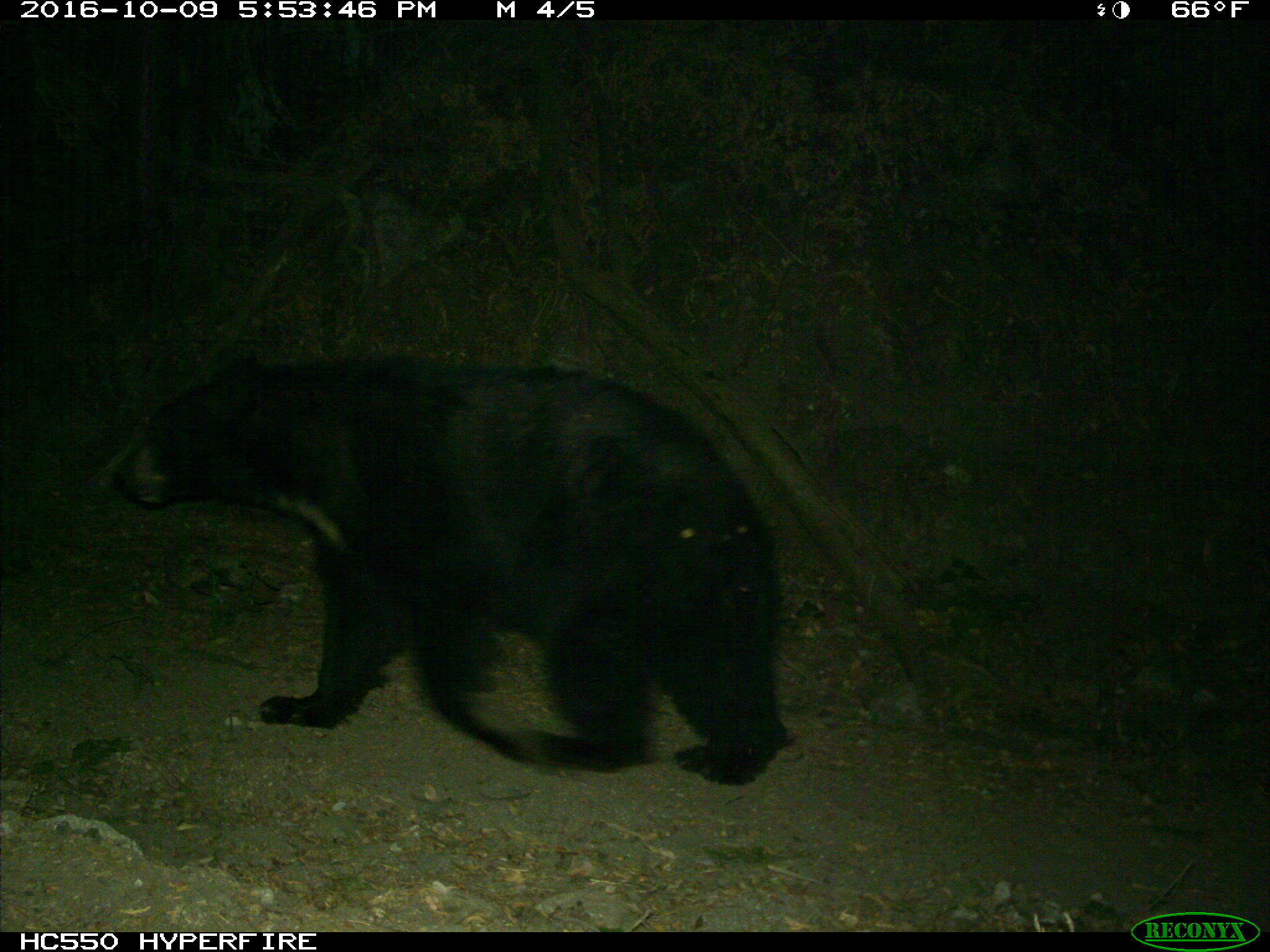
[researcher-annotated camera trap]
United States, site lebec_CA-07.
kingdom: Animalia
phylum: Chordata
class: Mammalia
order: Carnivora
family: Ursidae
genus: Ursus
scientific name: Ursus americanus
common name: american black bear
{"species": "Ursus americanus (american black bear)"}